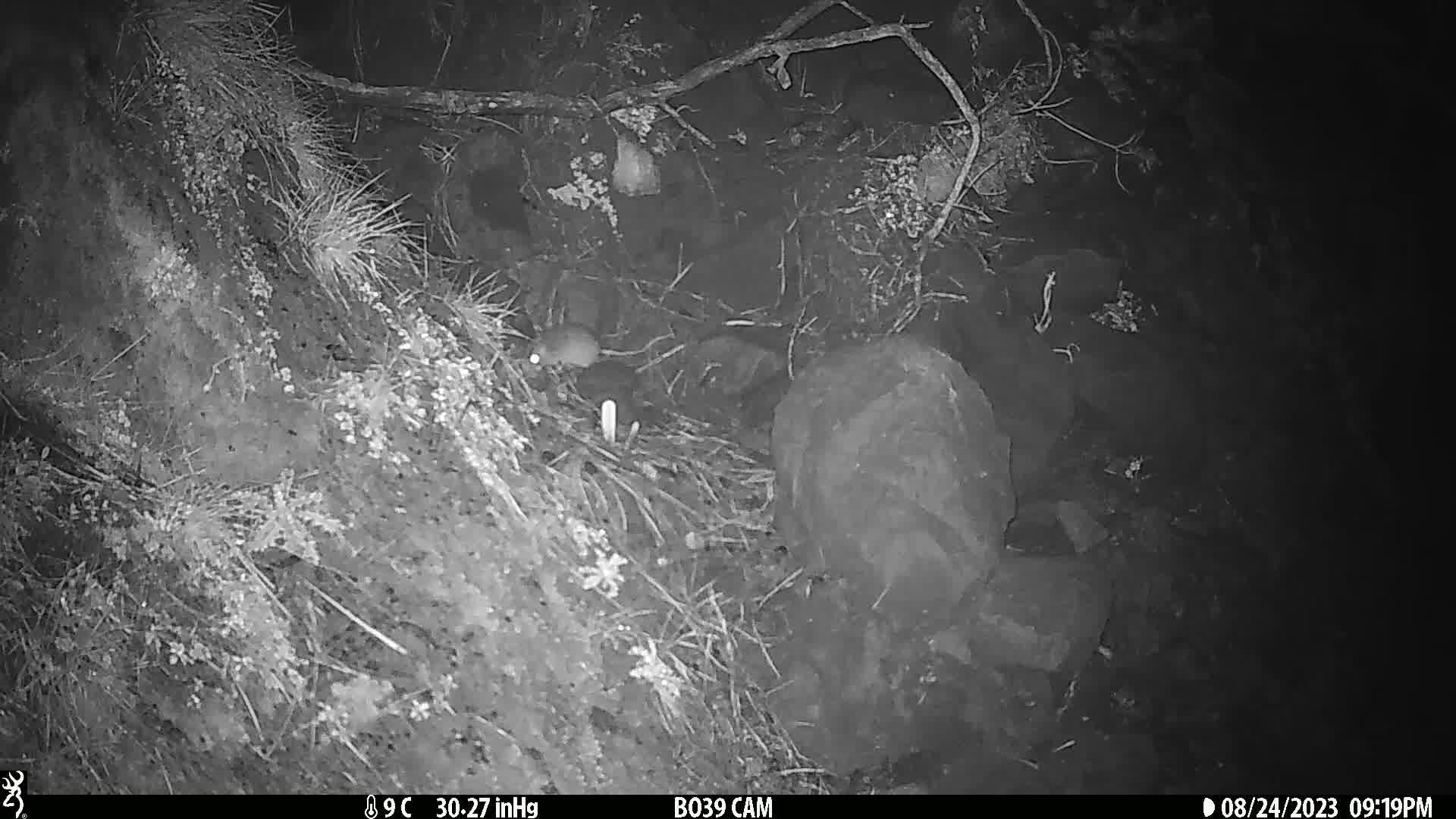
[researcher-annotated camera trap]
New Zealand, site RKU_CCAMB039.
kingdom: Animalia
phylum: Chordata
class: Mammalia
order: Rodentia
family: Muridae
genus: Rattus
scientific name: Rattus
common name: rat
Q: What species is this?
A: Rat (Rattus).